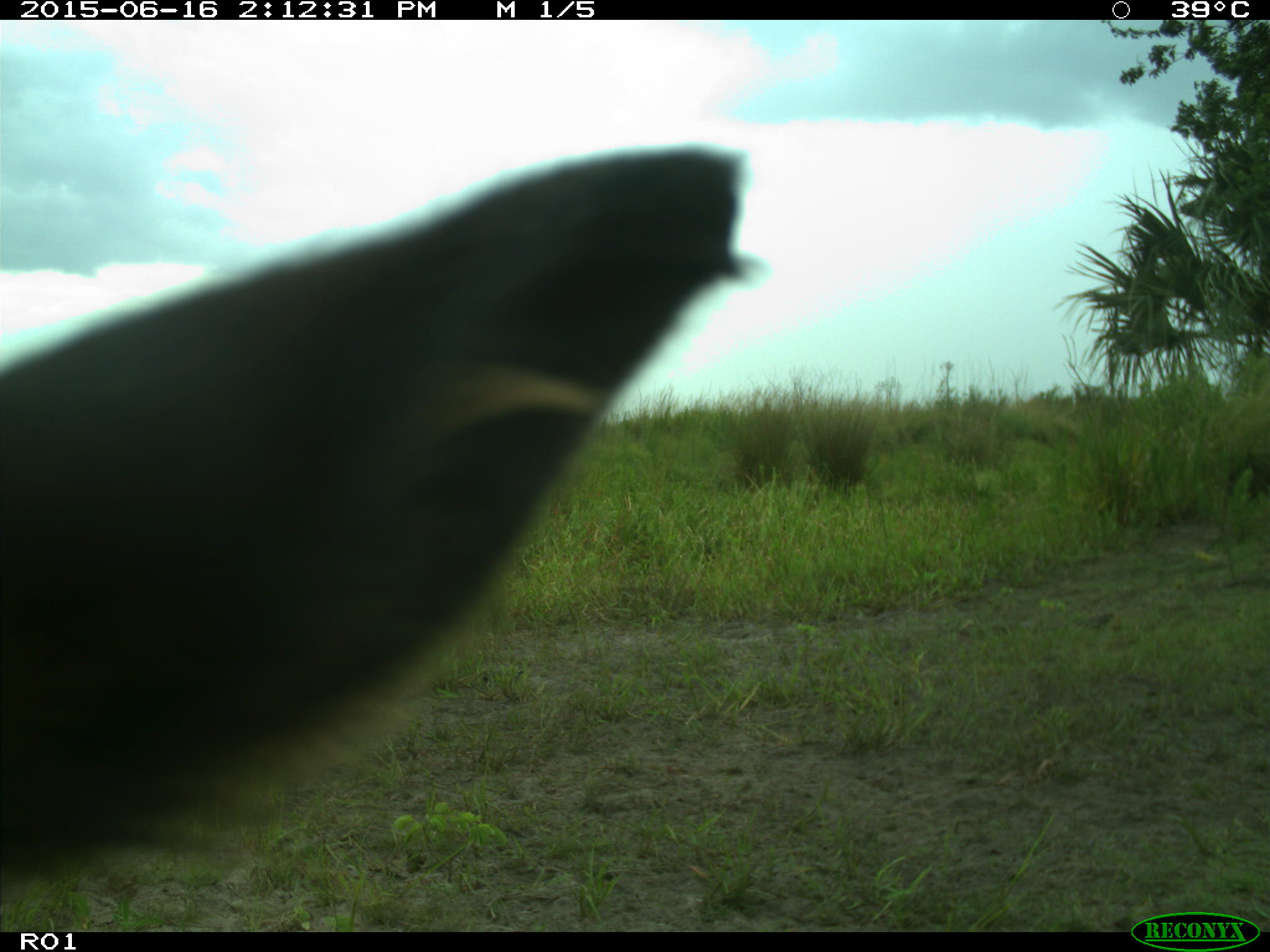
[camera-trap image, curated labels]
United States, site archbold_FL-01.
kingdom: Animalia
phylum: Chordata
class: Mammalia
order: Artiodactyla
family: Bovidae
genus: Bos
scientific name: Bos taurus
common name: domestic cow